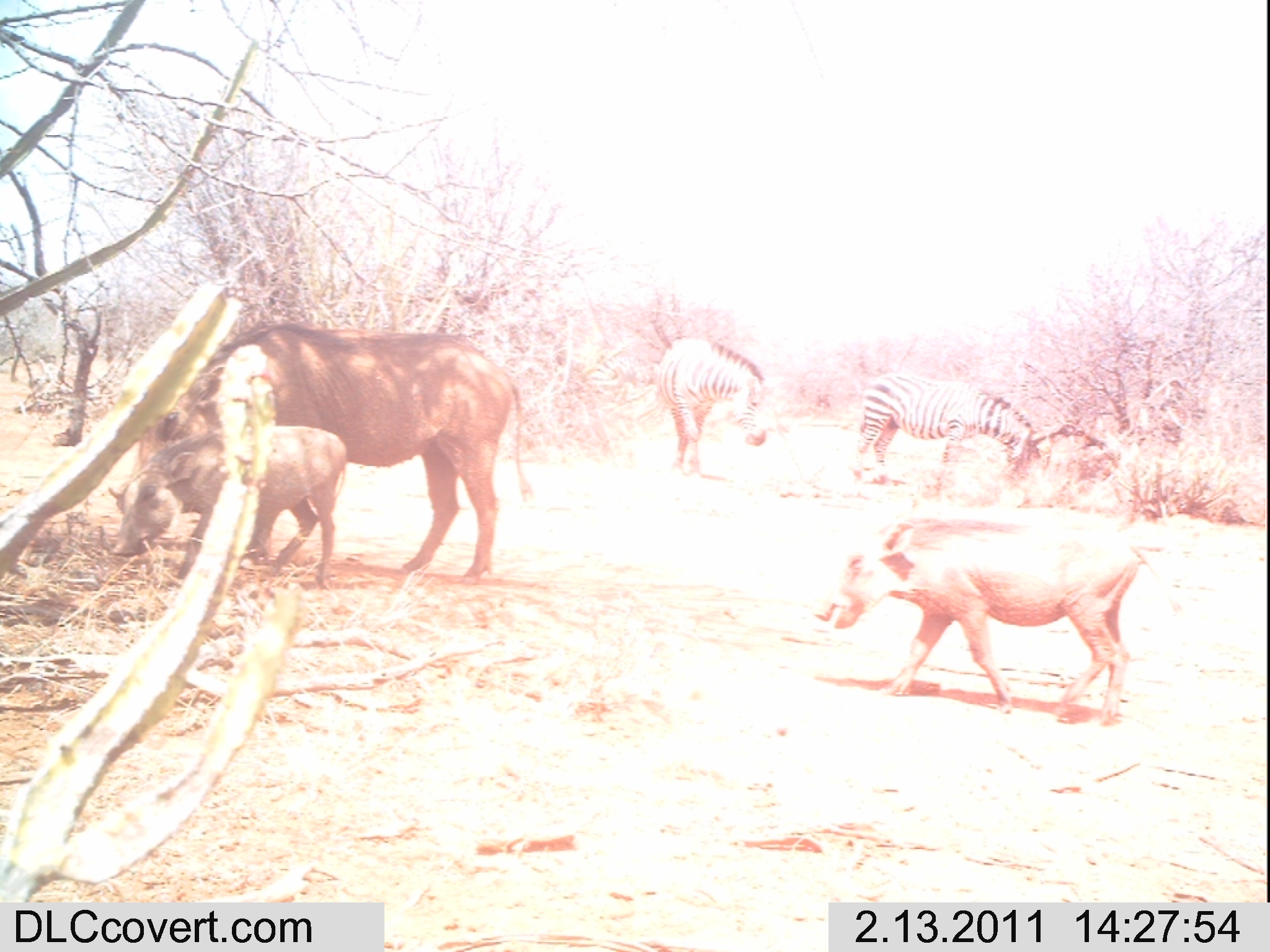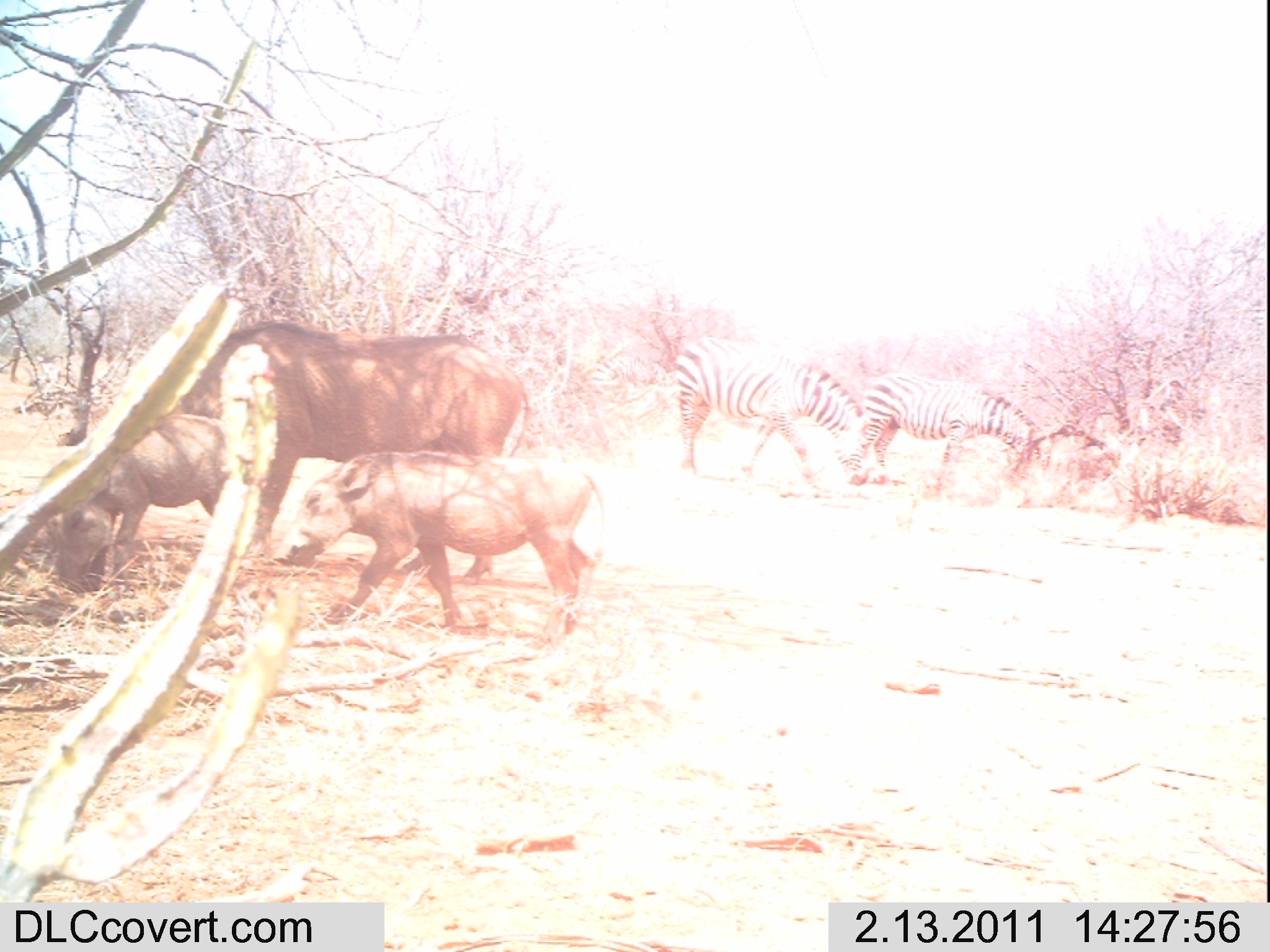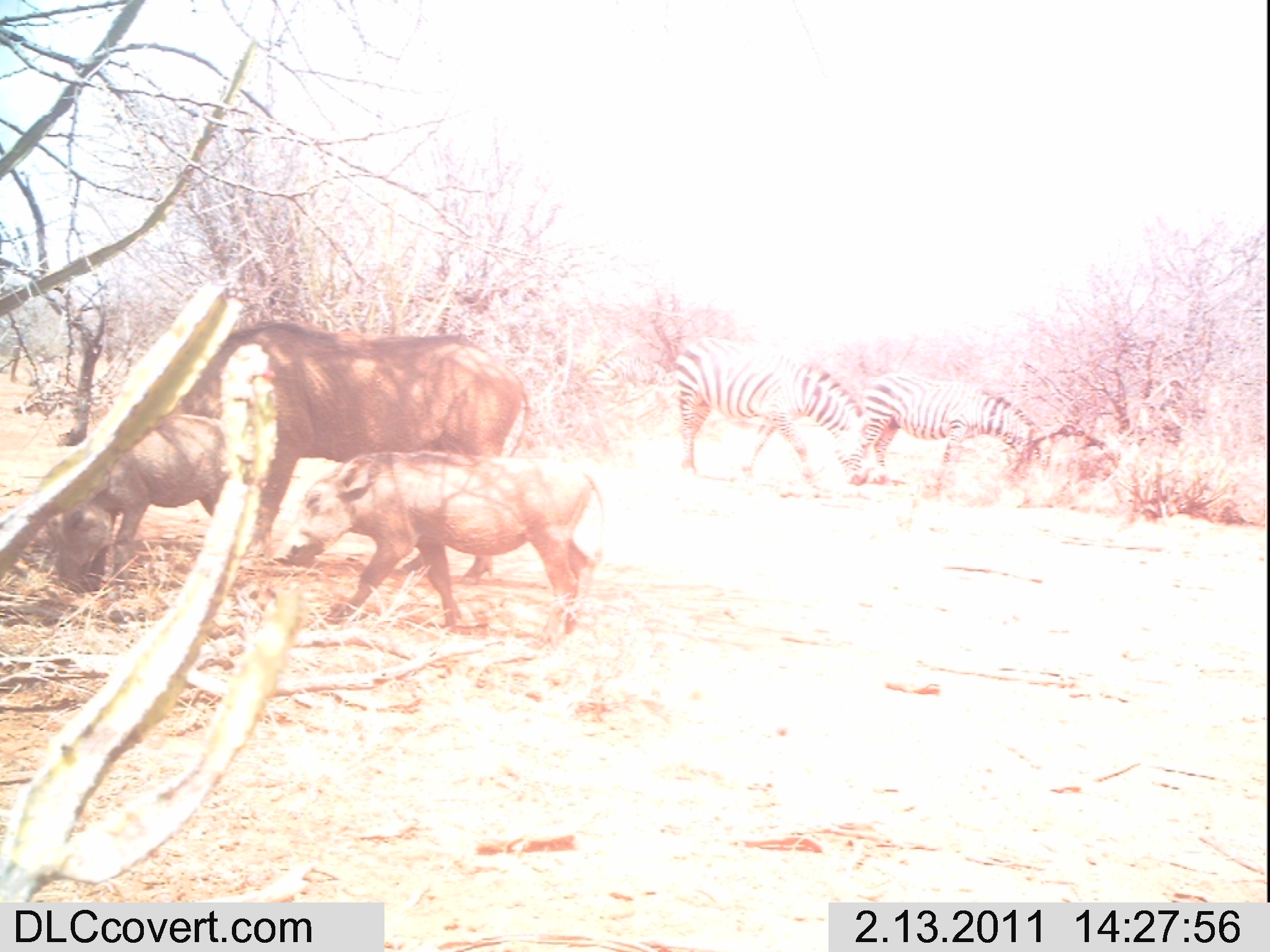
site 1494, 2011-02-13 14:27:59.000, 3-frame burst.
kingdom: Animalia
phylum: Chordata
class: Mammalia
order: Artiodactyla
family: Suidae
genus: Phacochoerus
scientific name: Phacochoerus africanus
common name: common warthog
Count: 3.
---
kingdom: Animalia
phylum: Chordata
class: Mammalia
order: Perissodactyla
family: Equidae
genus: Equus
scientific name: Equus quagga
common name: plains zebra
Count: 2.